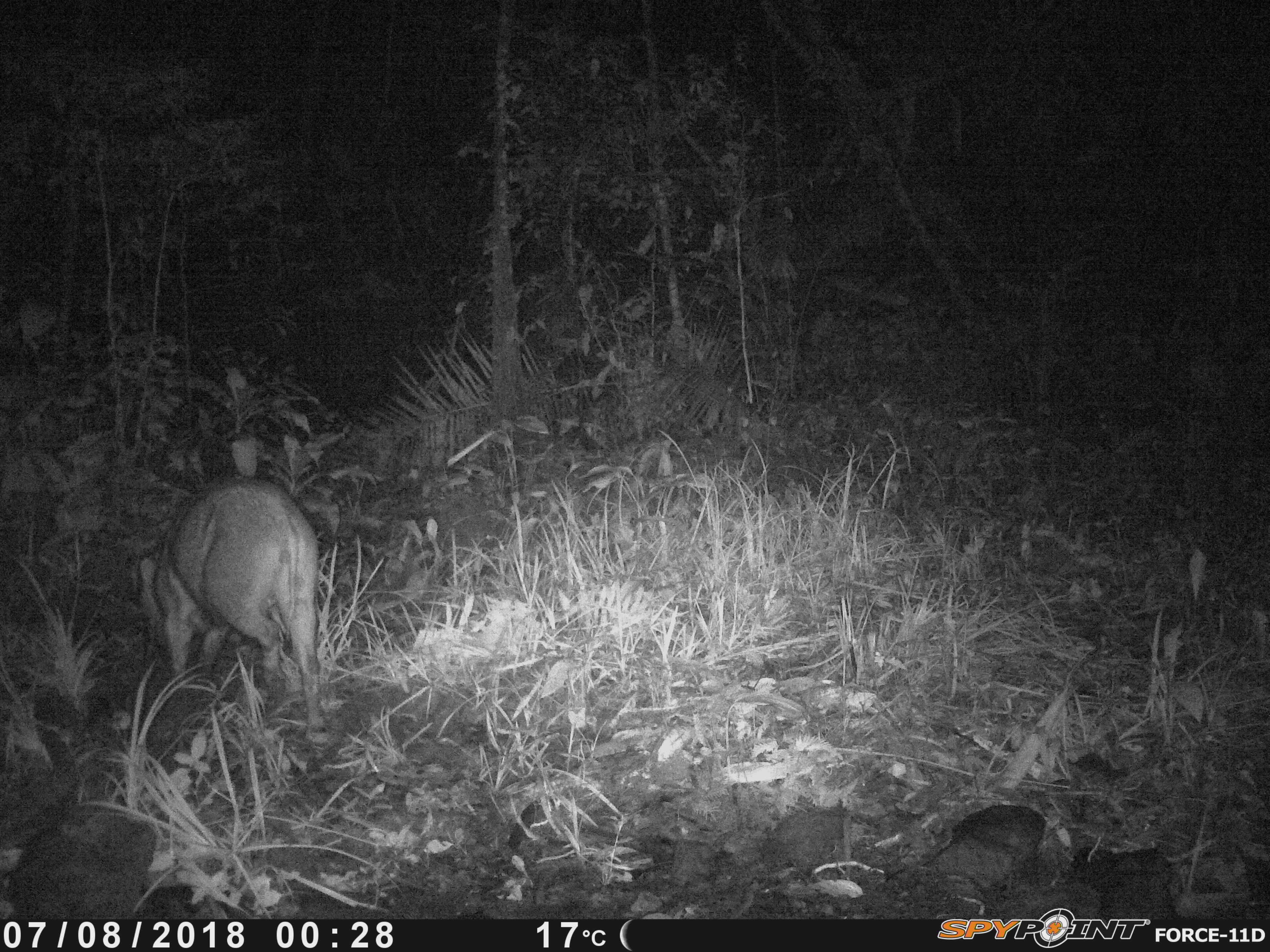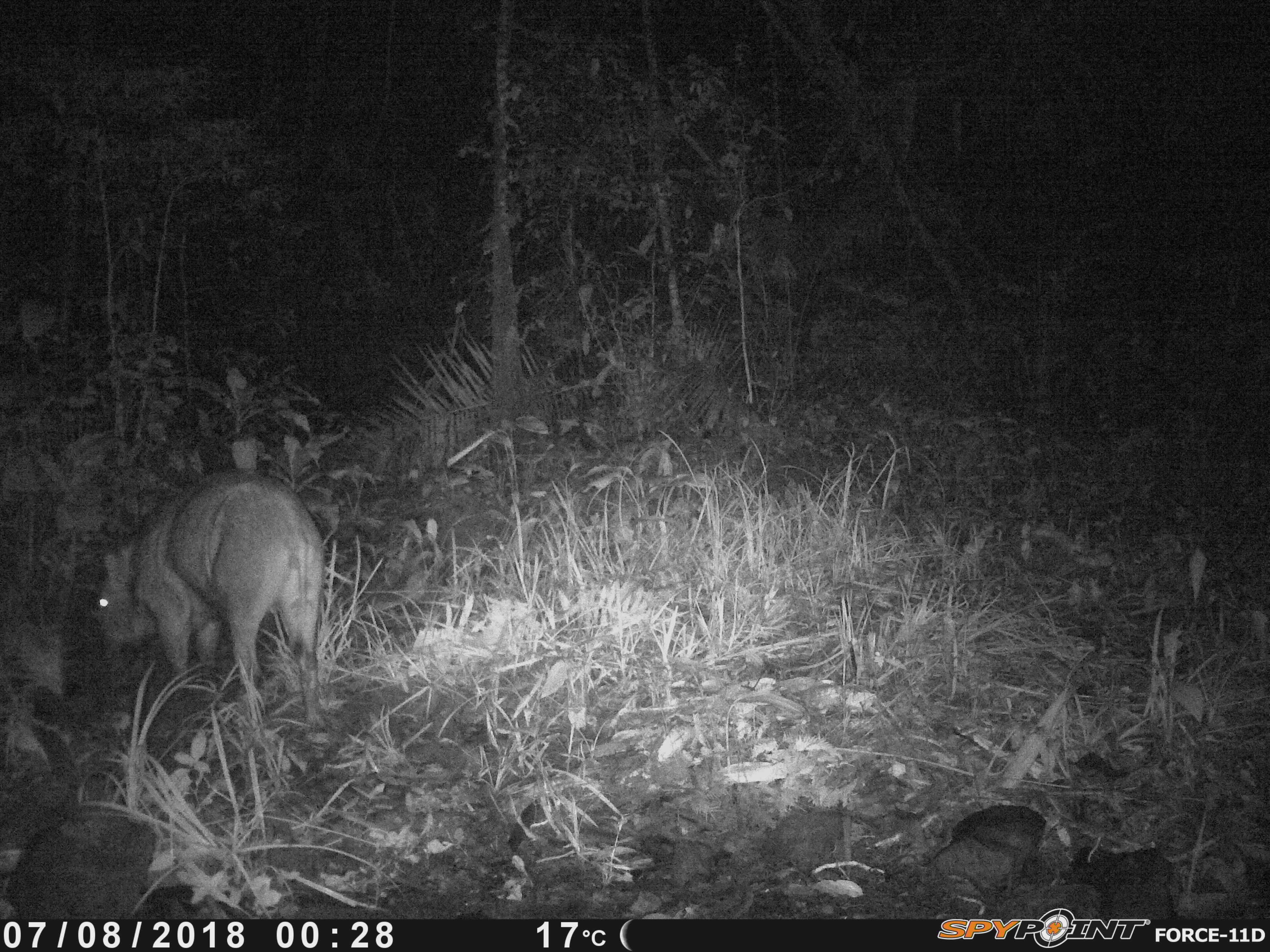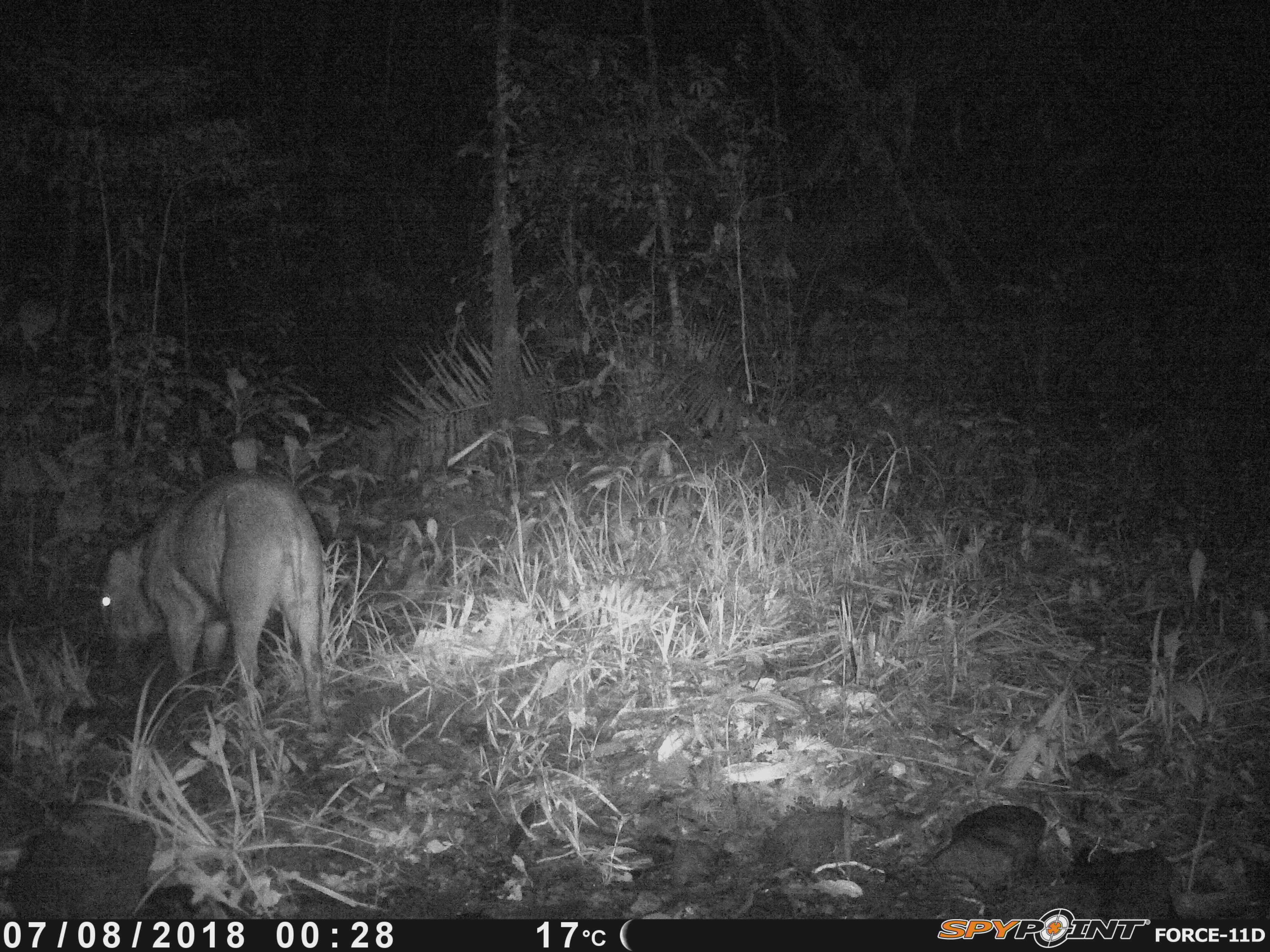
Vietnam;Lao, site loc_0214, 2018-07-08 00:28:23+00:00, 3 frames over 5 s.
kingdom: Animalia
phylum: Chordata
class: Mammalia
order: Artiodactyla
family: Suidae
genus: Sus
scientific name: Sus scrofa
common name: eurasian wild pig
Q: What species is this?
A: Eurasian wild pig (Sus scrofa).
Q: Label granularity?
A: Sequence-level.